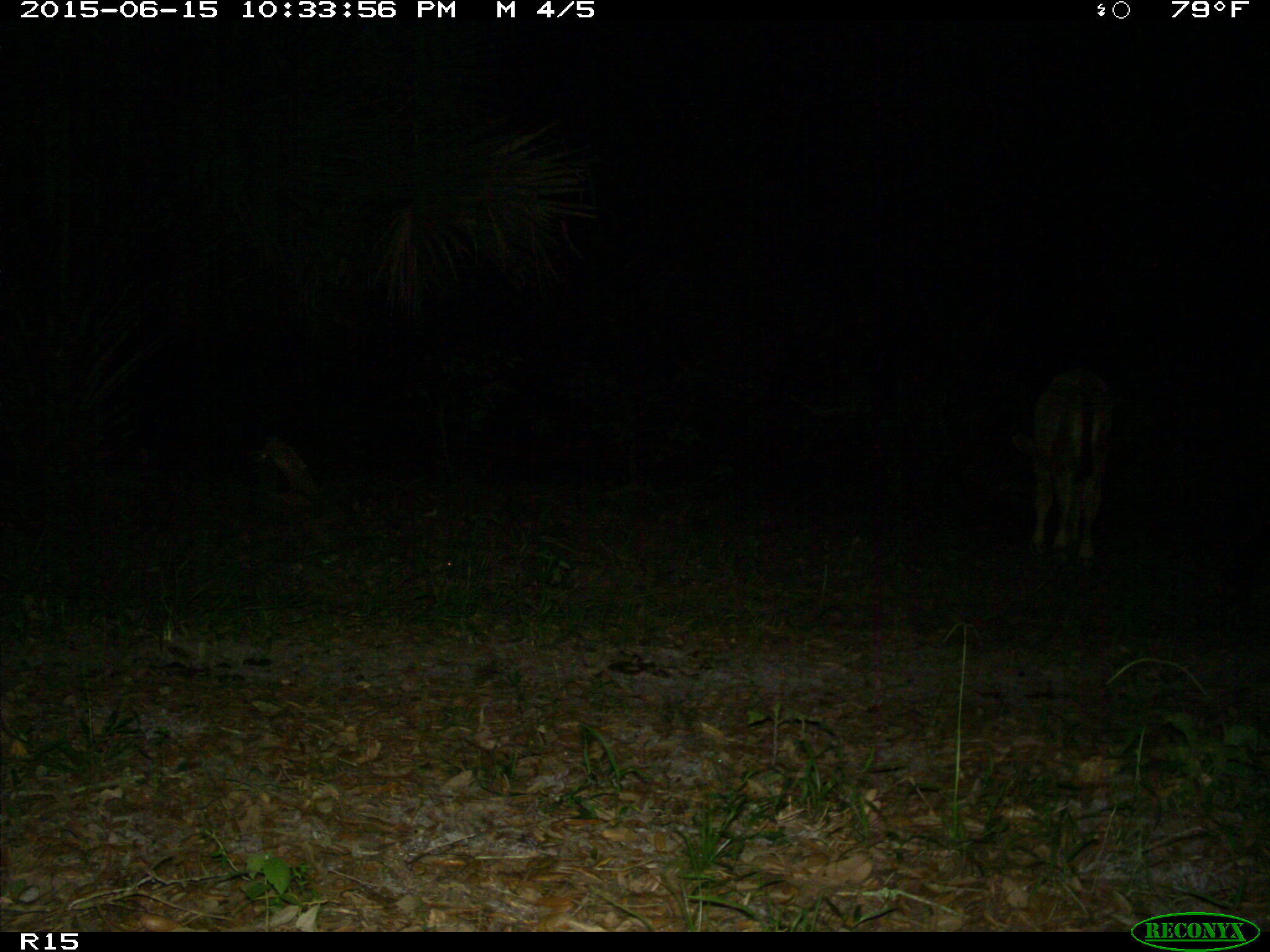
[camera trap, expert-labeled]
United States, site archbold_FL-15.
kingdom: Animalia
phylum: Chordata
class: Mammalia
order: Artiodactyla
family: Bovidae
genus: Bos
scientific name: Bos taurus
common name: domestic cow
Bos taurus (domestic cow).